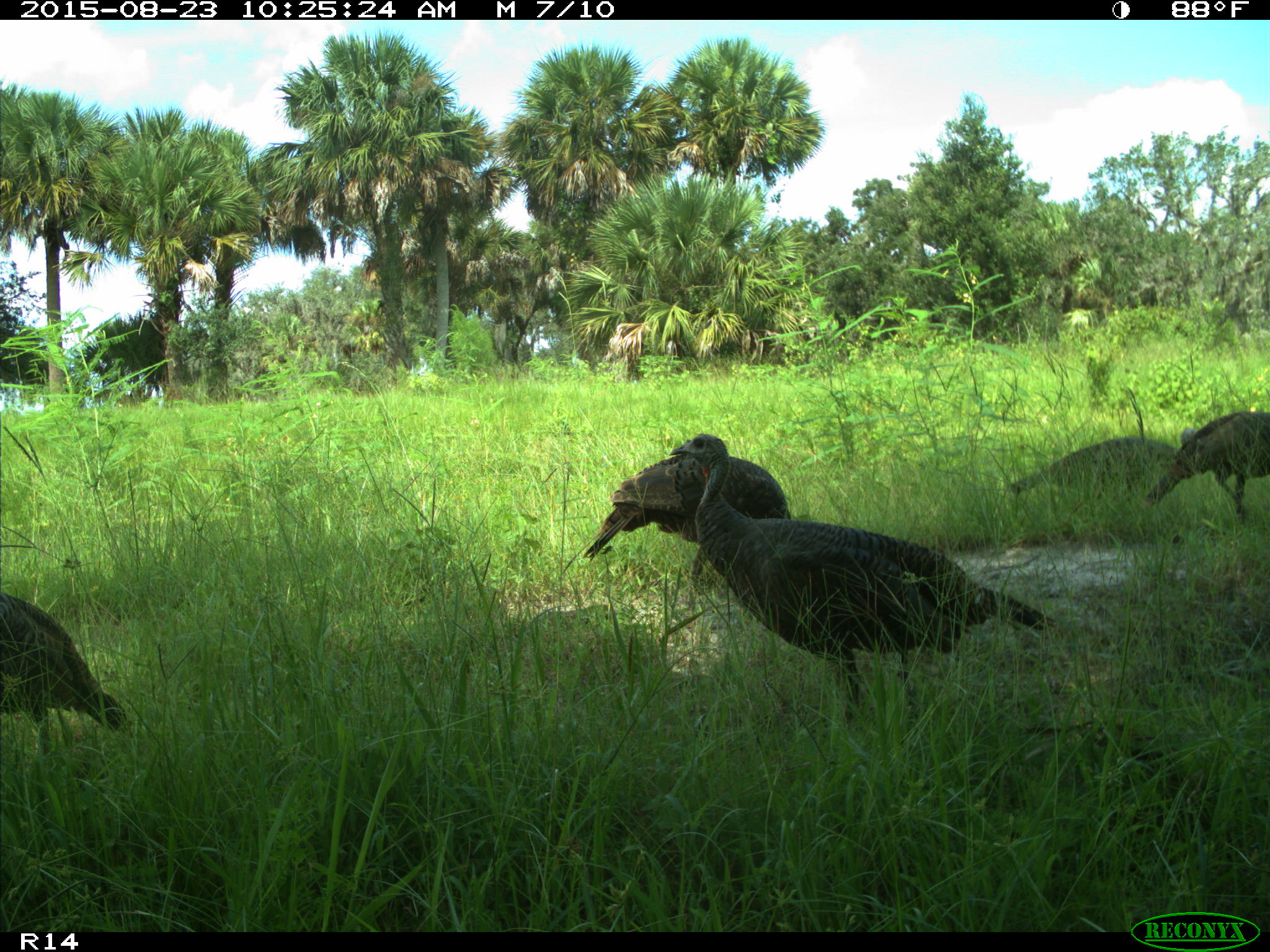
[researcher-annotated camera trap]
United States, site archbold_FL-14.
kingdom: Animalia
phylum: Chordata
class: Aves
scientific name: Aves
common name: birds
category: unidentified bird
Unidentified bird (birds) (Aves).